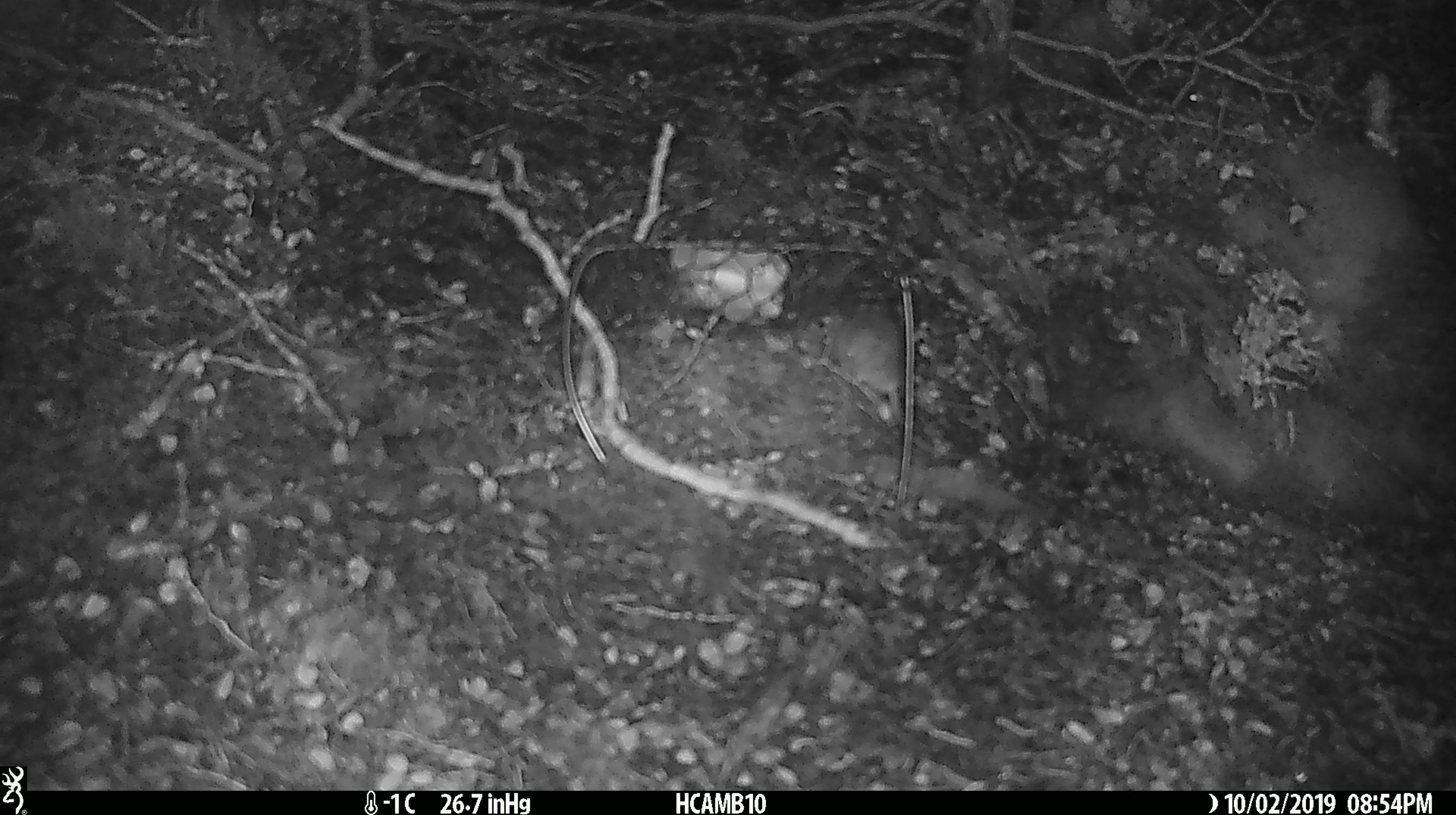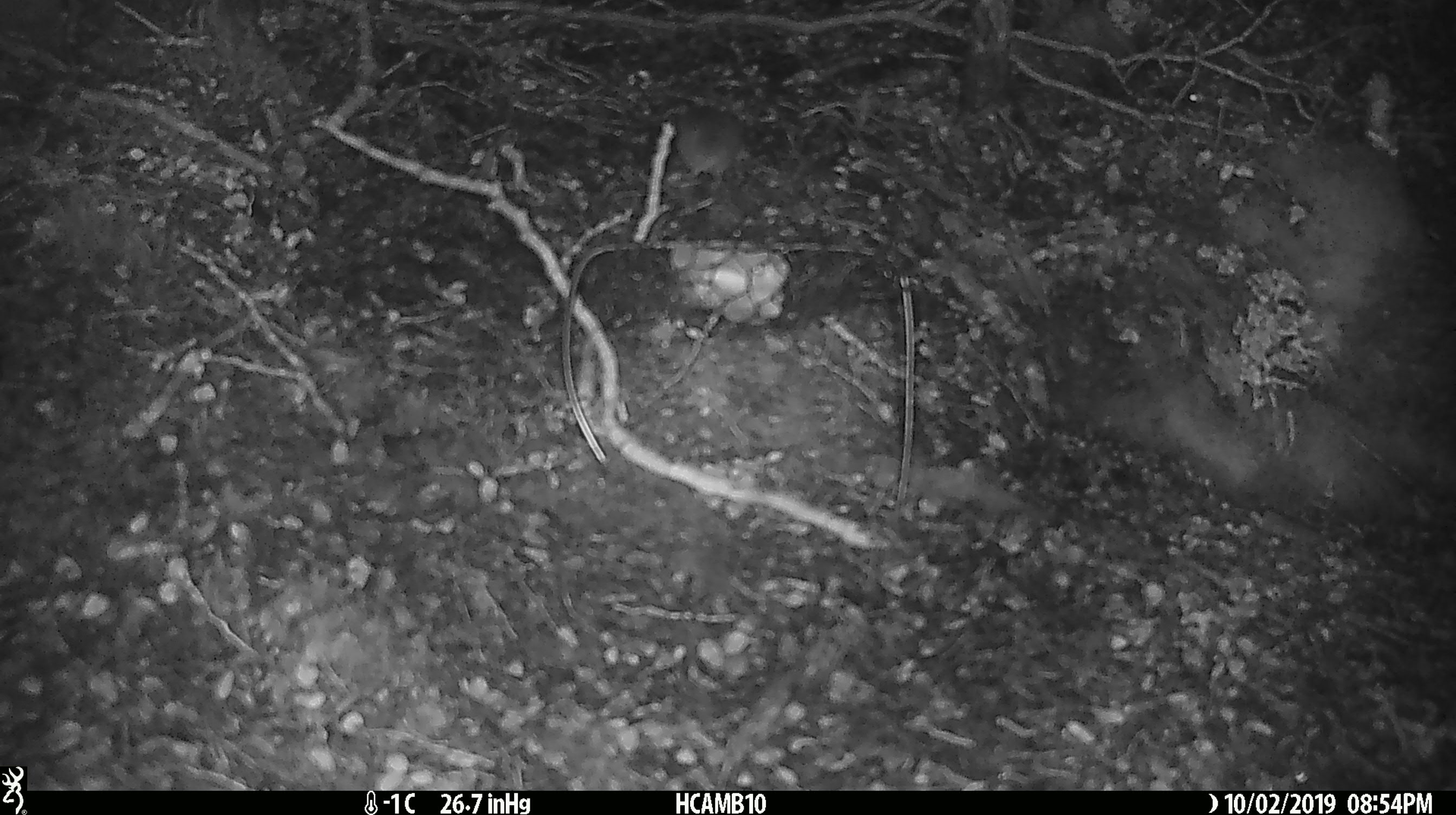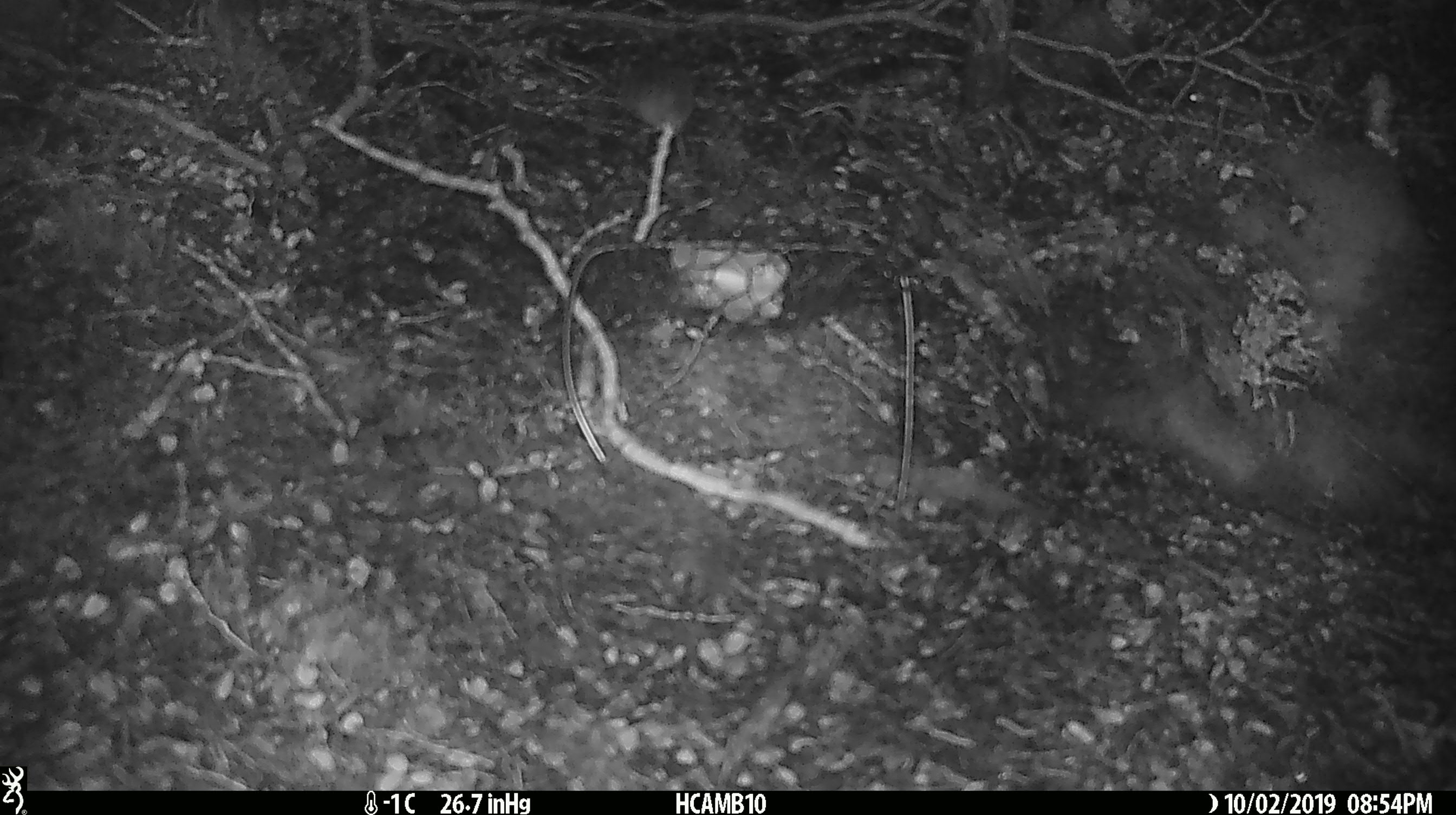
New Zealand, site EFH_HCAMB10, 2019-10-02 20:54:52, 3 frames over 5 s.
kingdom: Animalia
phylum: Chordata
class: Mammalia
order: Rodentia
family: Muridae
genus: Mus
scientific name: Mus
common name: mouse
Mouse (Mus).